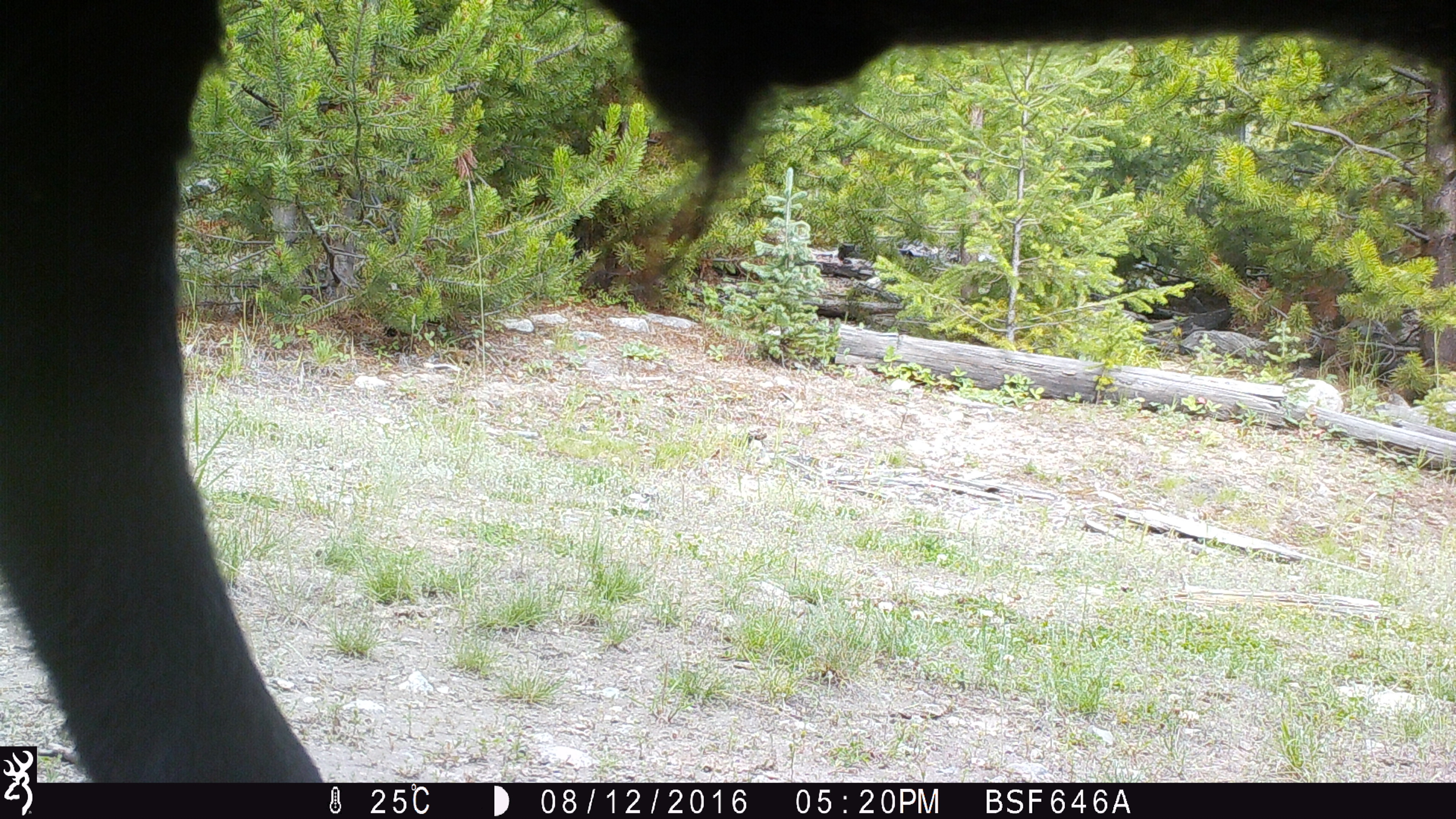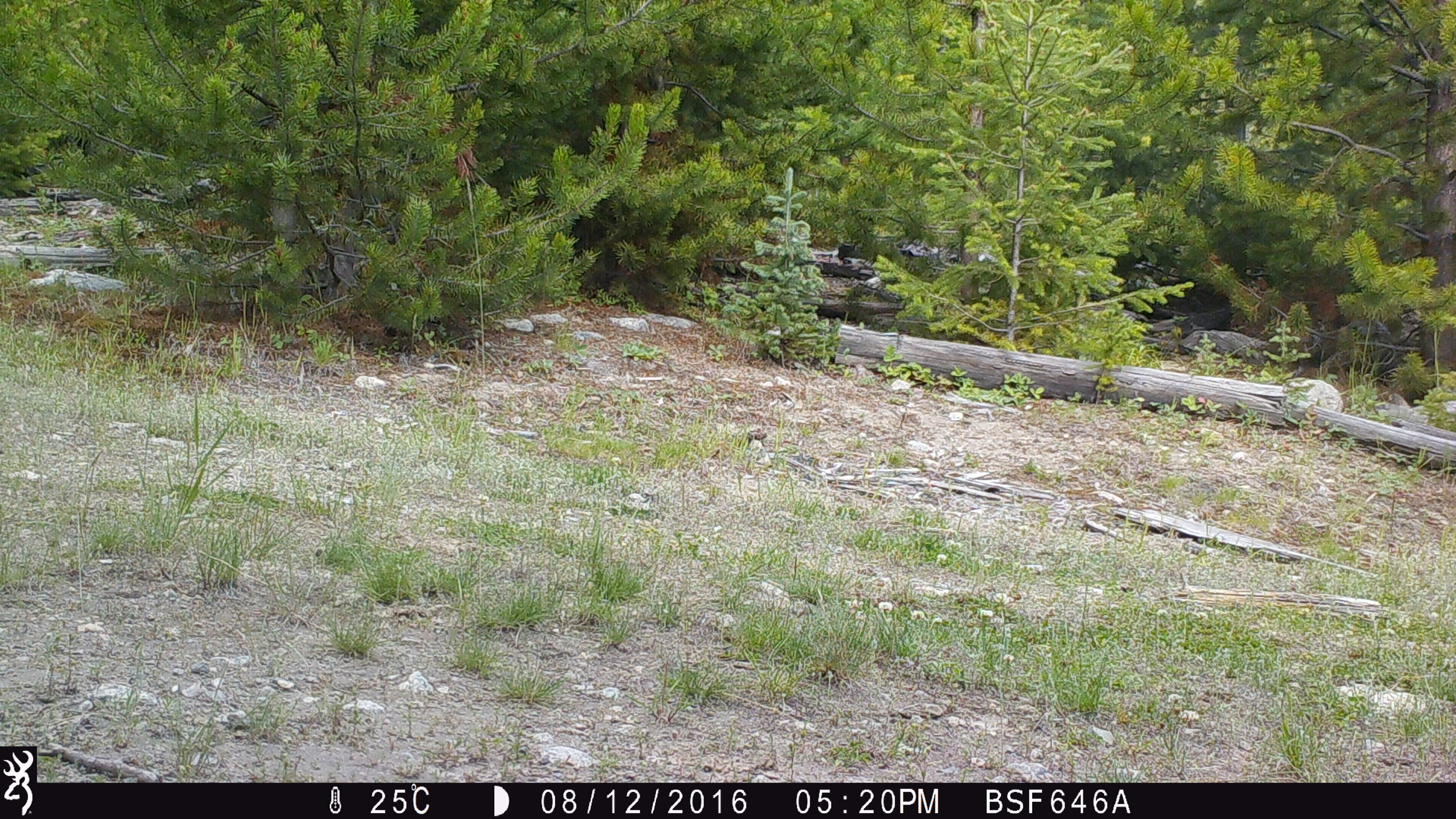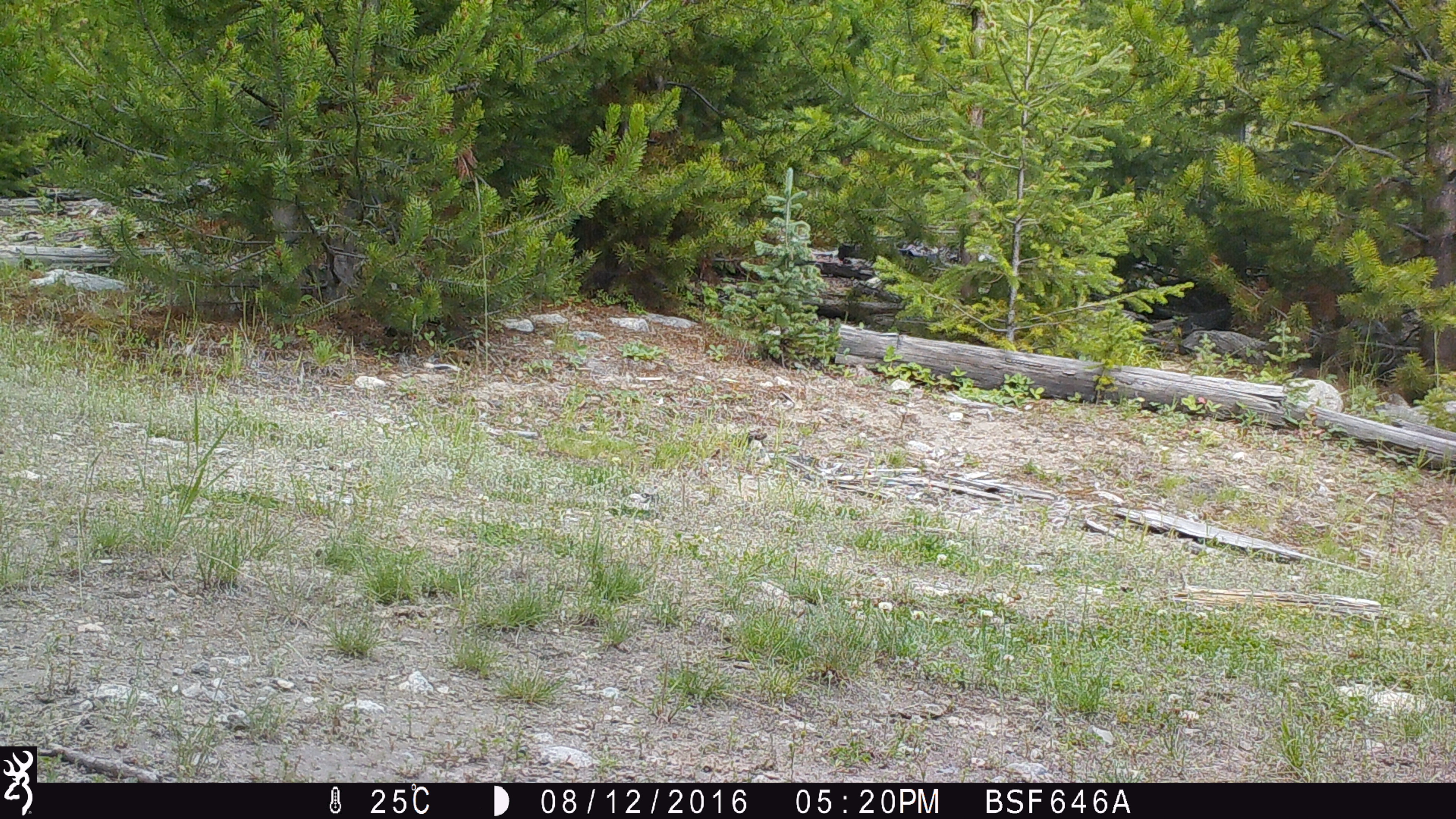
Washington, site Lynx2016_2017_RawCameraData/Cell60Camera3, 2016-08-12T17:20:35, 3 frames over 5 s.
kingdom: Animalia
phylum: Chordata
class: Mammalia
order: Artiodactyla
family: Bovidae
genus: Bos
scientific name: Bos taurus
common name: domestic cattle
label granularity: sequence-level